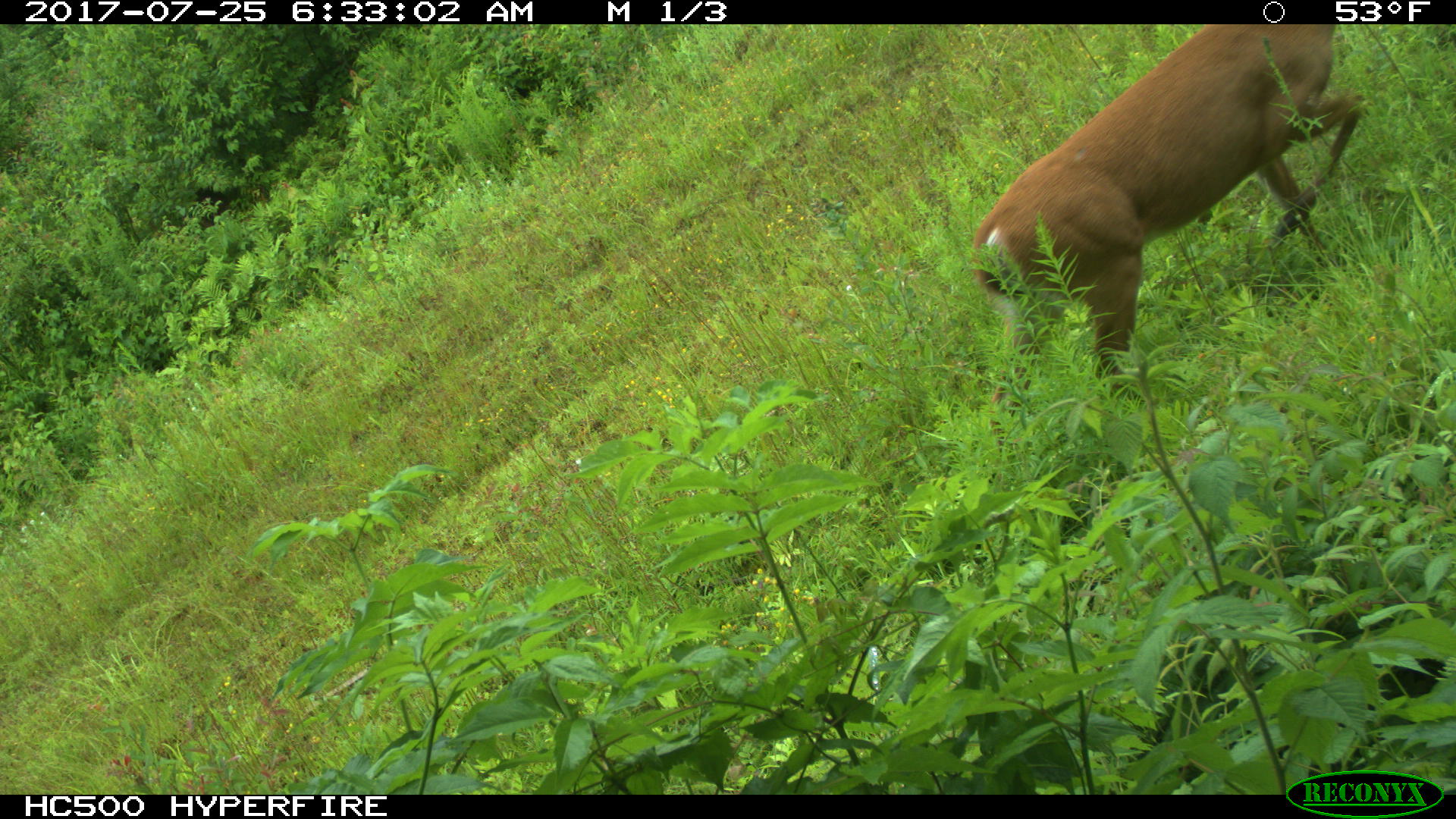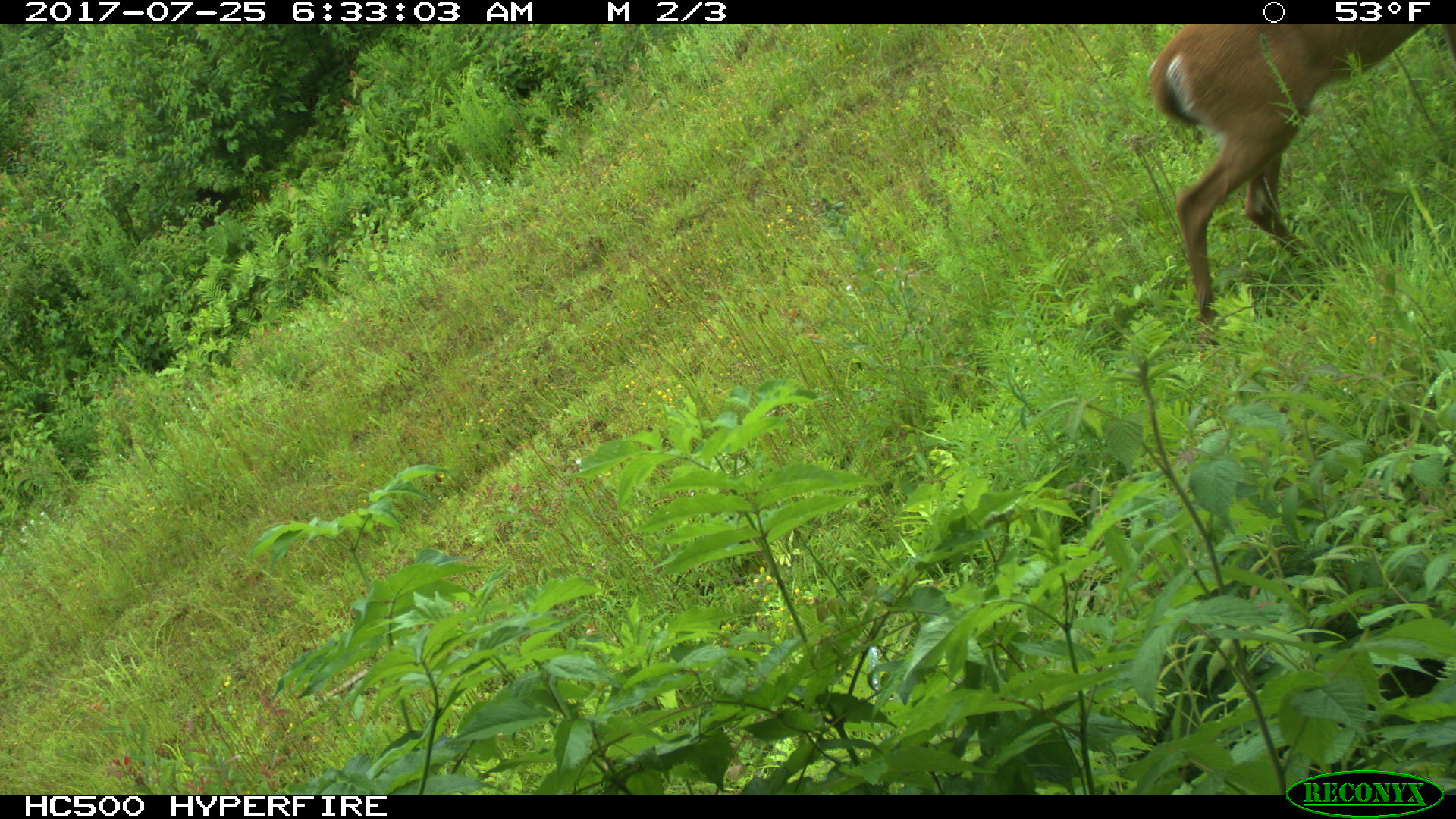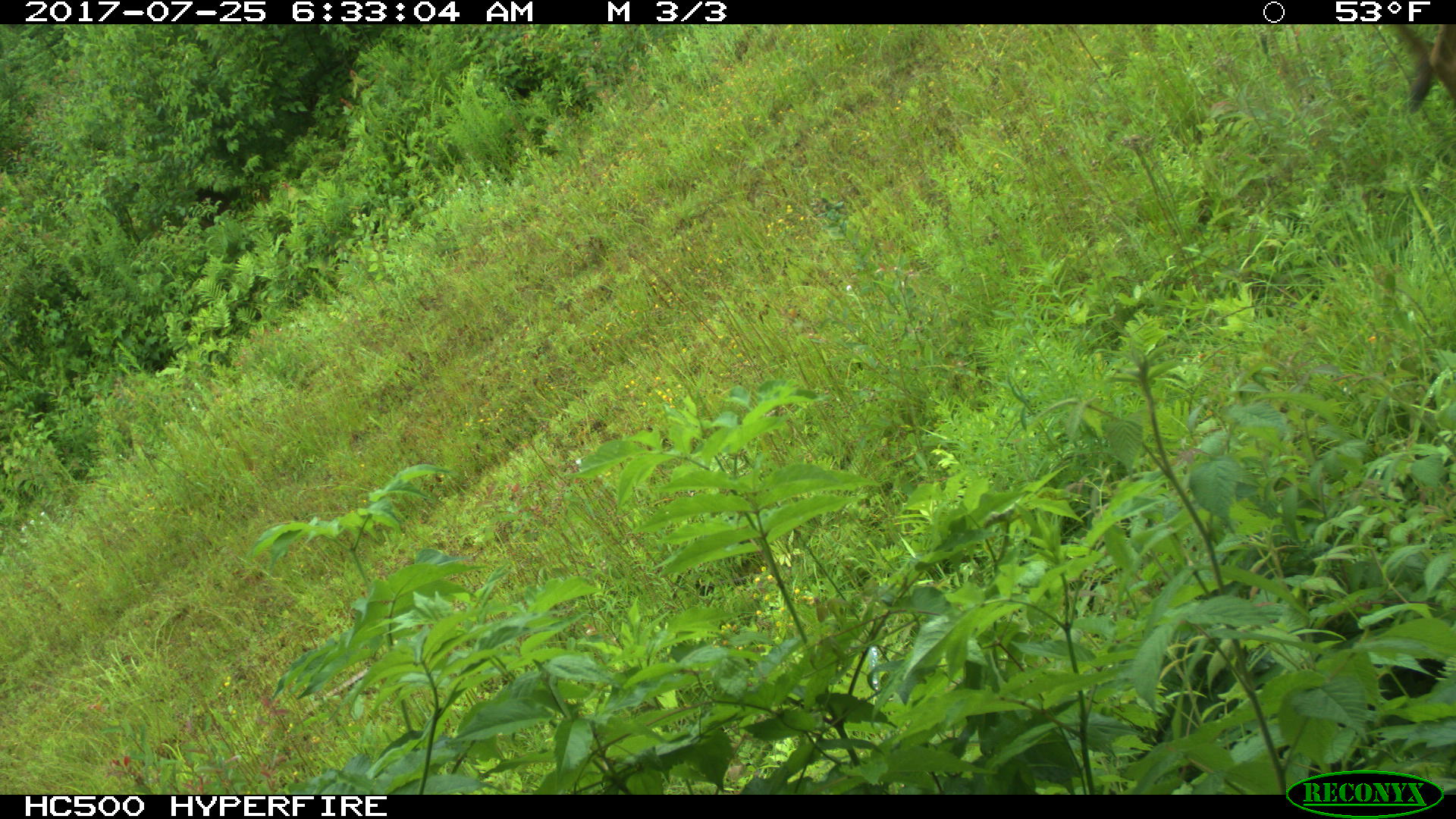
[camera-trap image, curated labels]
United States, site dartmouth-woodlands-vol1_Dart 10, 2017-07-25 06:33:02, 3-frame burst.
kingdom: Animalia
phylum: Chordata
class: Mammalia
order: Artiodactyla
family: Cervidae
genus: Odocoileus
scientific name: Odocoileus virginianus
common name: white-tailed deer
White-tailed deer (Odocoileus virginianus).